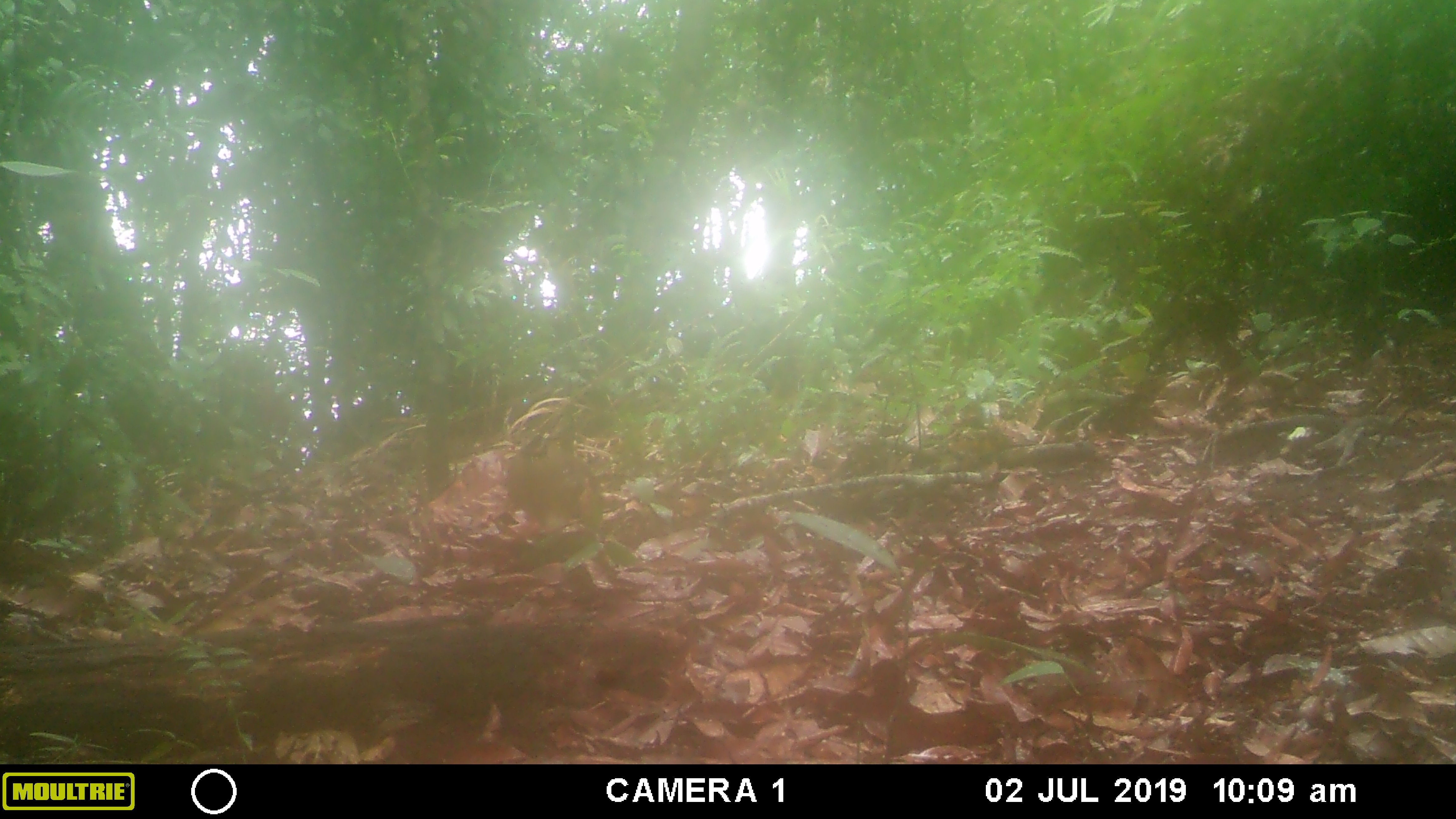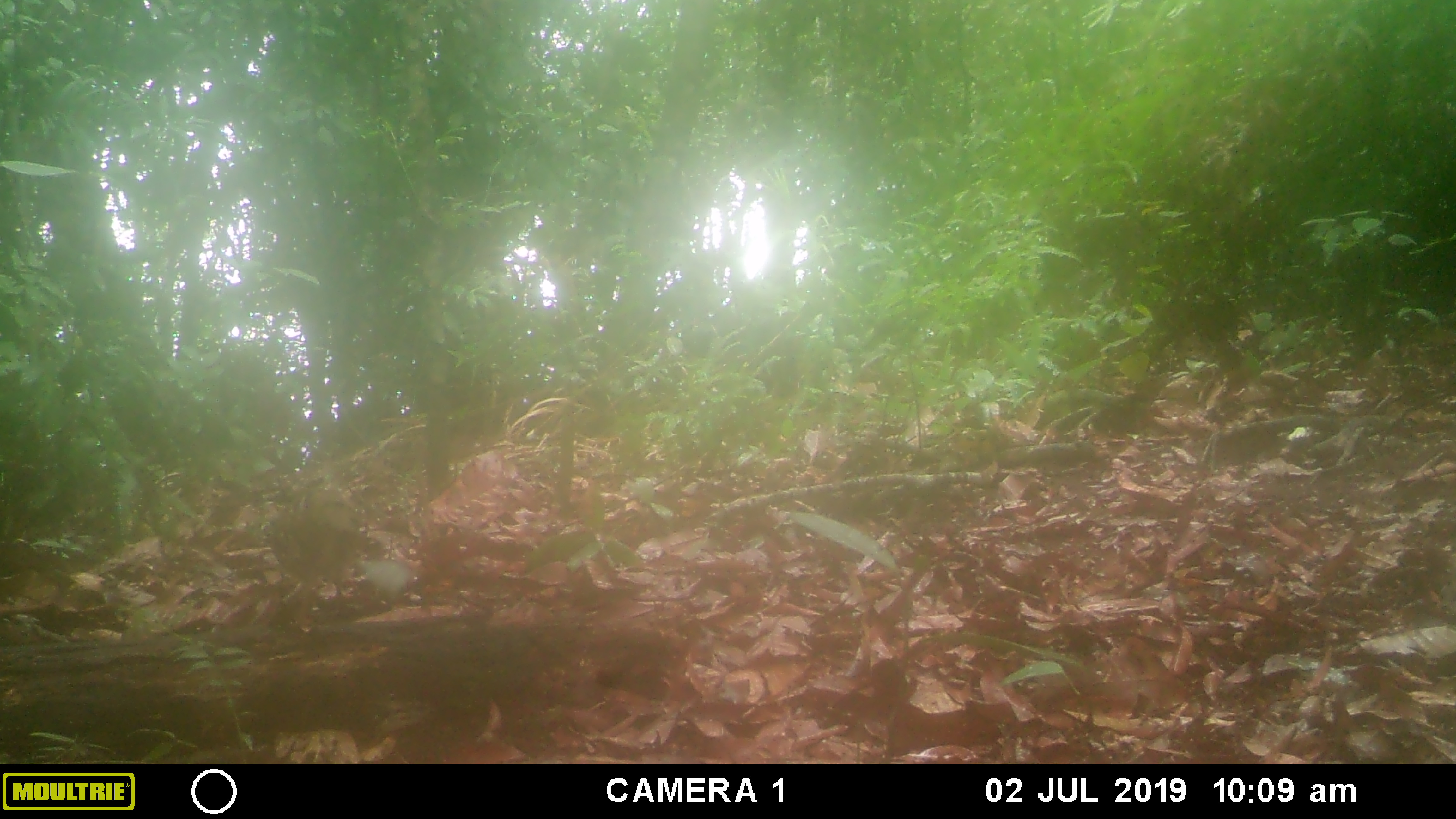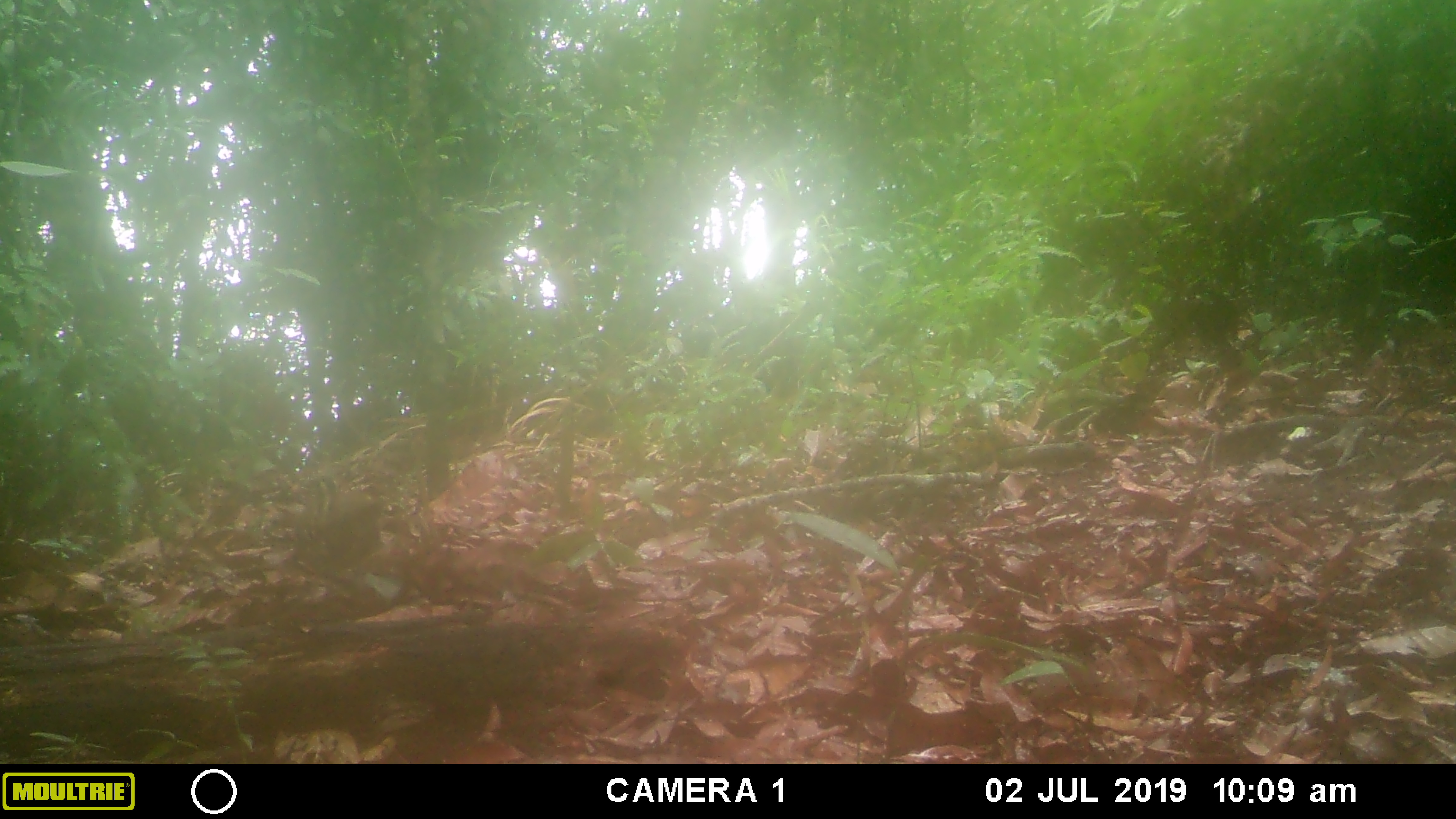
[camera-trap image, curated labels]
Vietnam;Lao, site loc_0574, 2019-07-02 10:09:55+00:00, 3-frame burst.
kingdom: Animalia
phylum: Chordata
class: Aves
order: Galliformes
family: Phasianidae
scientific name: Phasianidae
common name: partridge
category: unidentified partridge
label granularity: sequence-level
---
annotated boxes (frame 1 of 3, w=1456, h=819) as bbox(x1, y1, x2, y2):
unidentified partridge: bbox(504, 420, 602, 533)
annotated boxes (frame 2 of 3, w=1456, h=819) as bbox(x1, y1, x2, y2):
unidentified partridge: bbox(266, 476, 372, 601)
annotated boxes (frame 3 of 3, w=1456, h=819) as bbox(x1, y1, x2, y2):
unidentified partridge: bbox(296, 474, 380, 577)